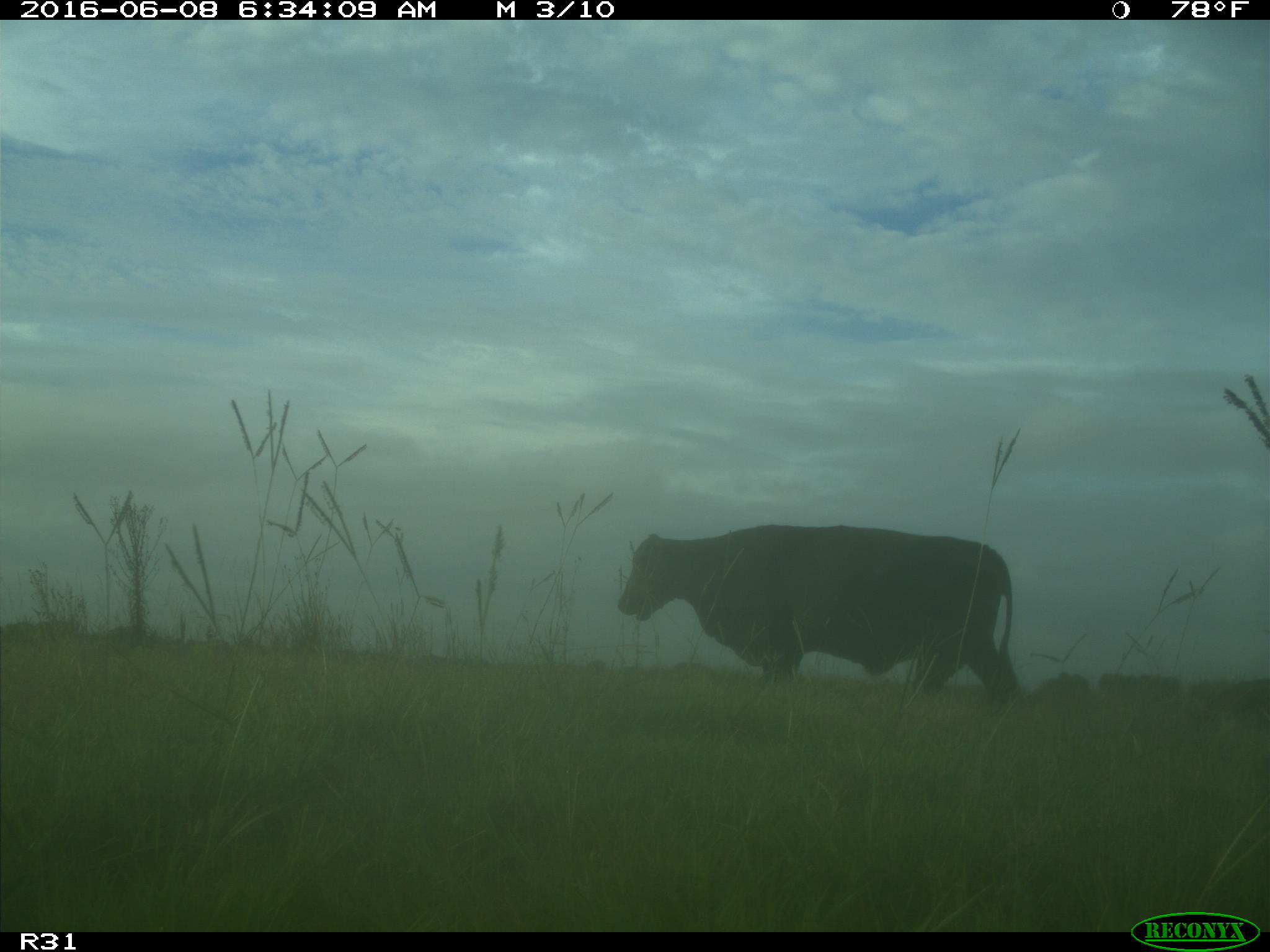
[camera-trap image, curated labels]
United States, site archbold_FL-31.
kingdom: Animalia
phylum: Chordata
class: Mammalia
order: Artiodactyla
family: Bovidae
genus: Bos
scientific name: Bos taurus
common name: domestic cow